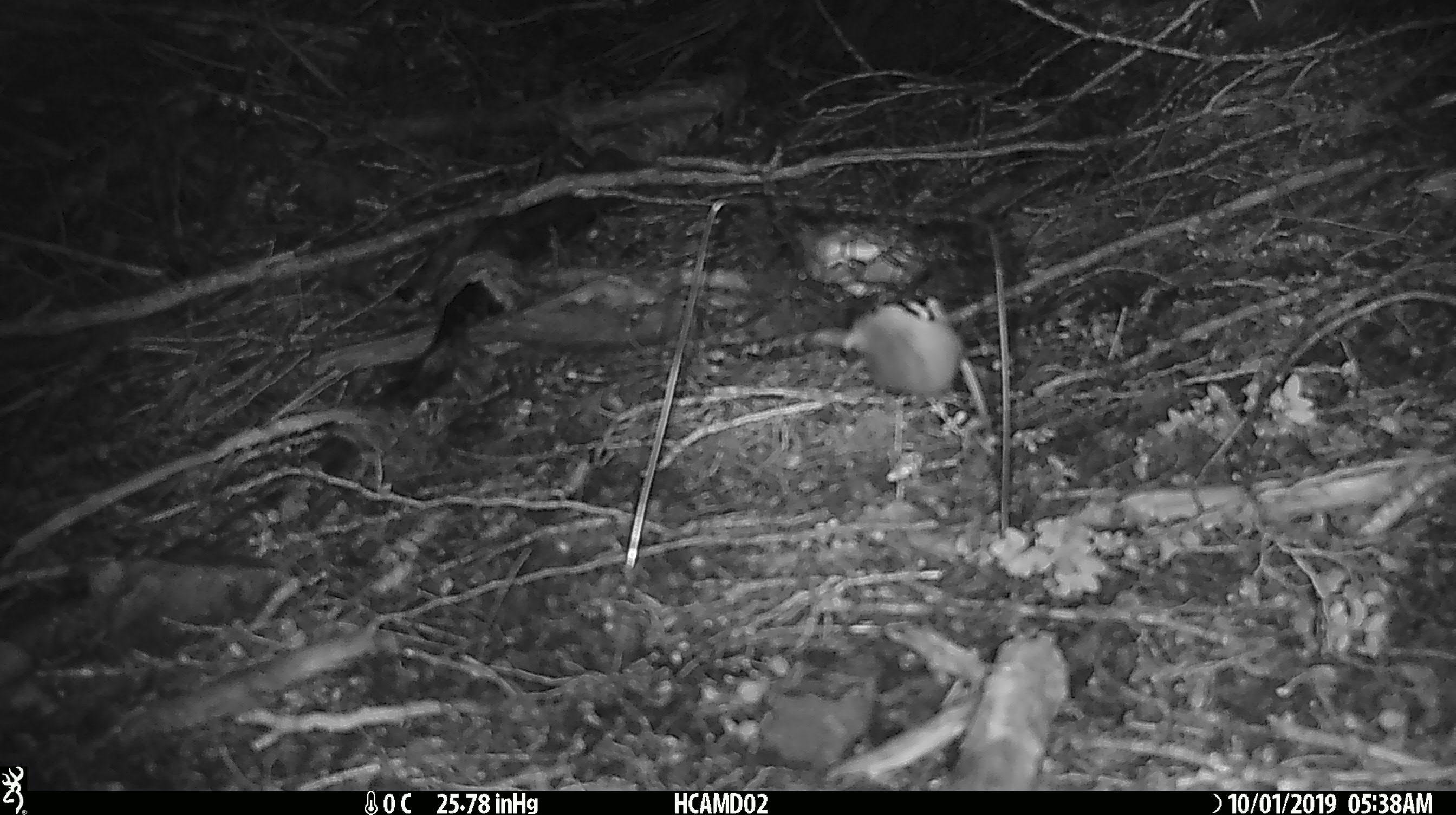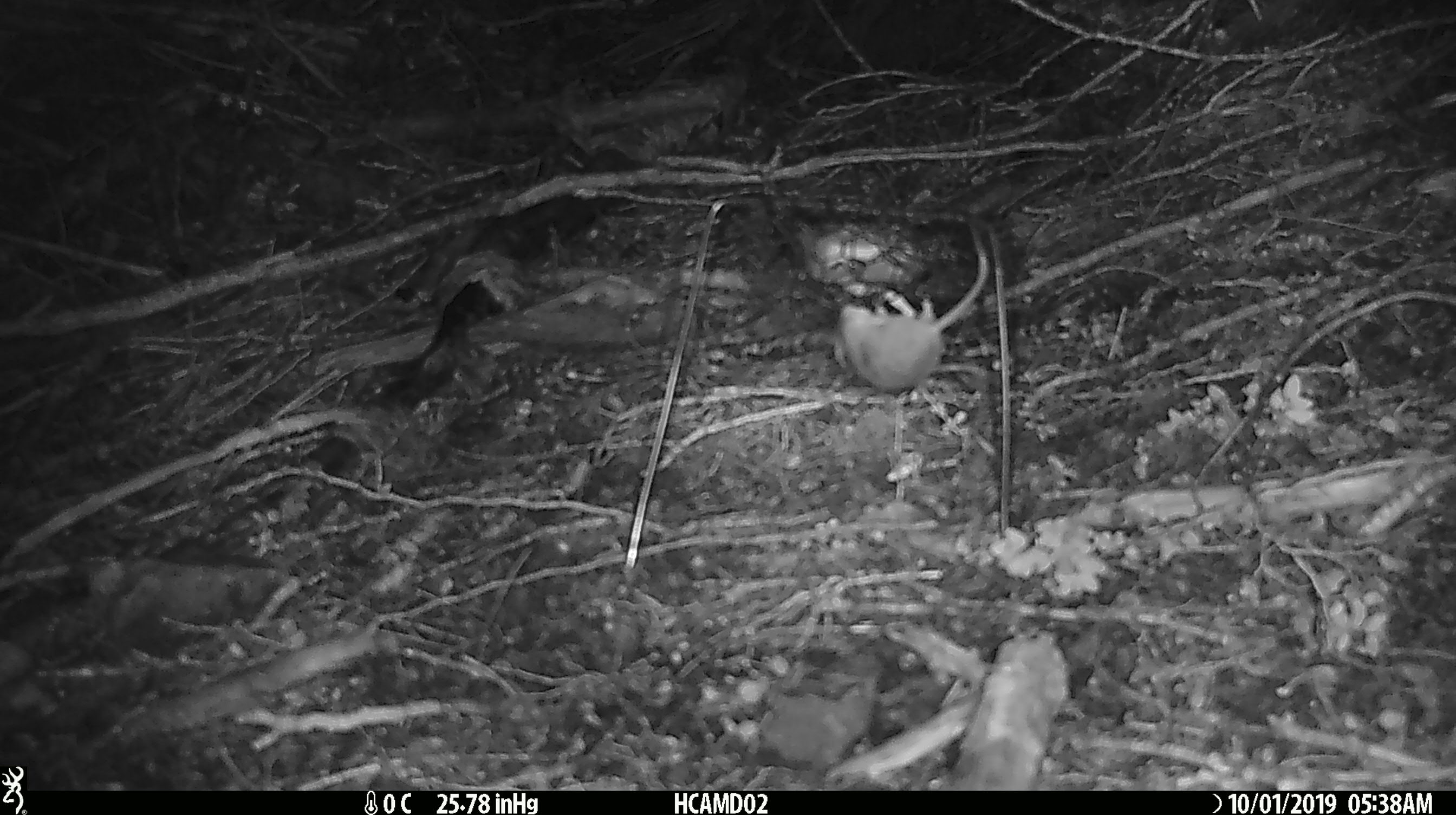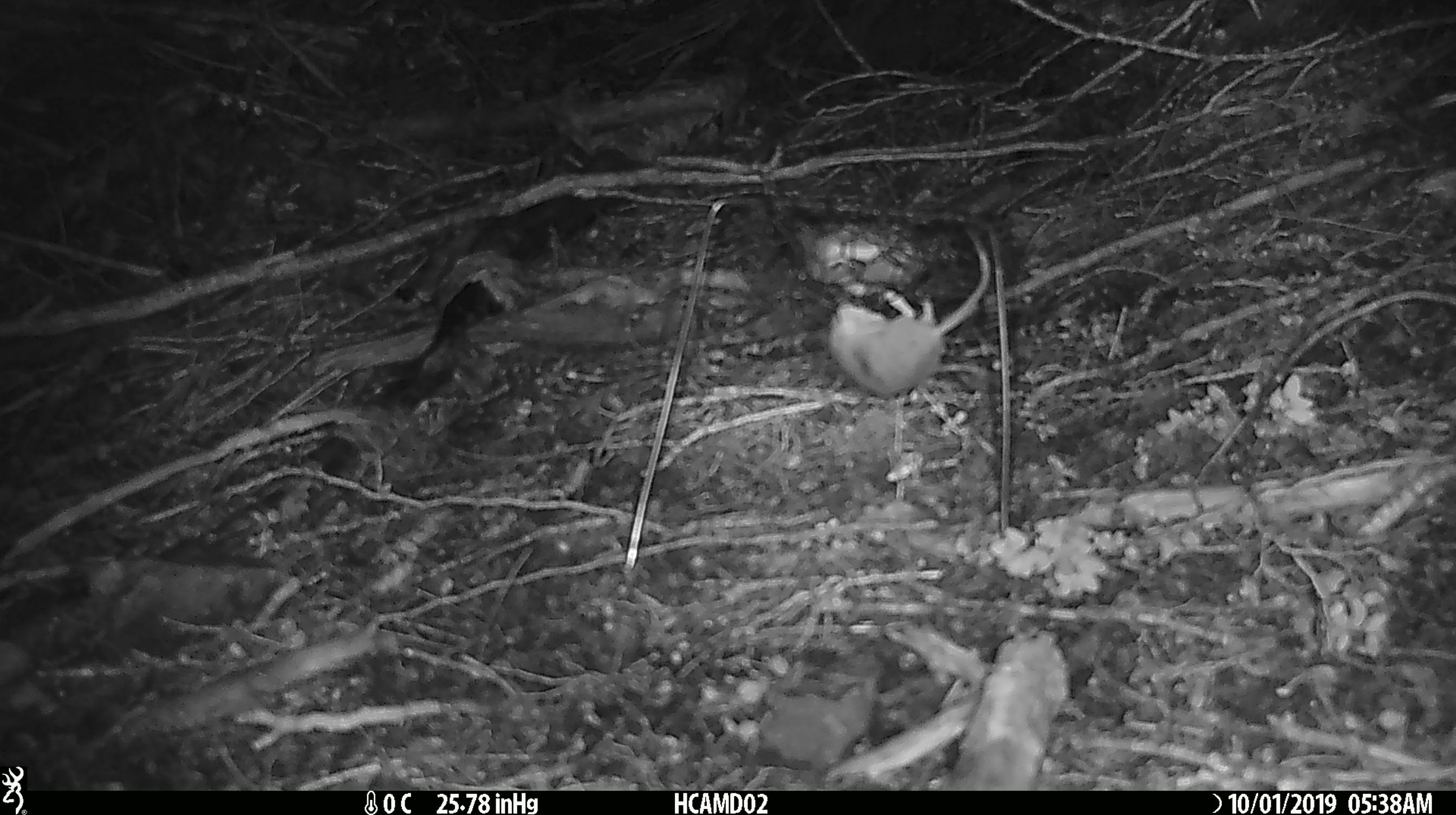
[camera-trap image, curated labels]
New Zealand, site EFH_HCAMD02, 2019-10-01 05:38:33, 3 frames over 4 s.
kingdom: Animalia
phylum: Chordata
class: Mammalia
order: Rodentia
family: Muridae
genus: Mus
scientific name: Mus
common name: mouse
Mouse (Mus).